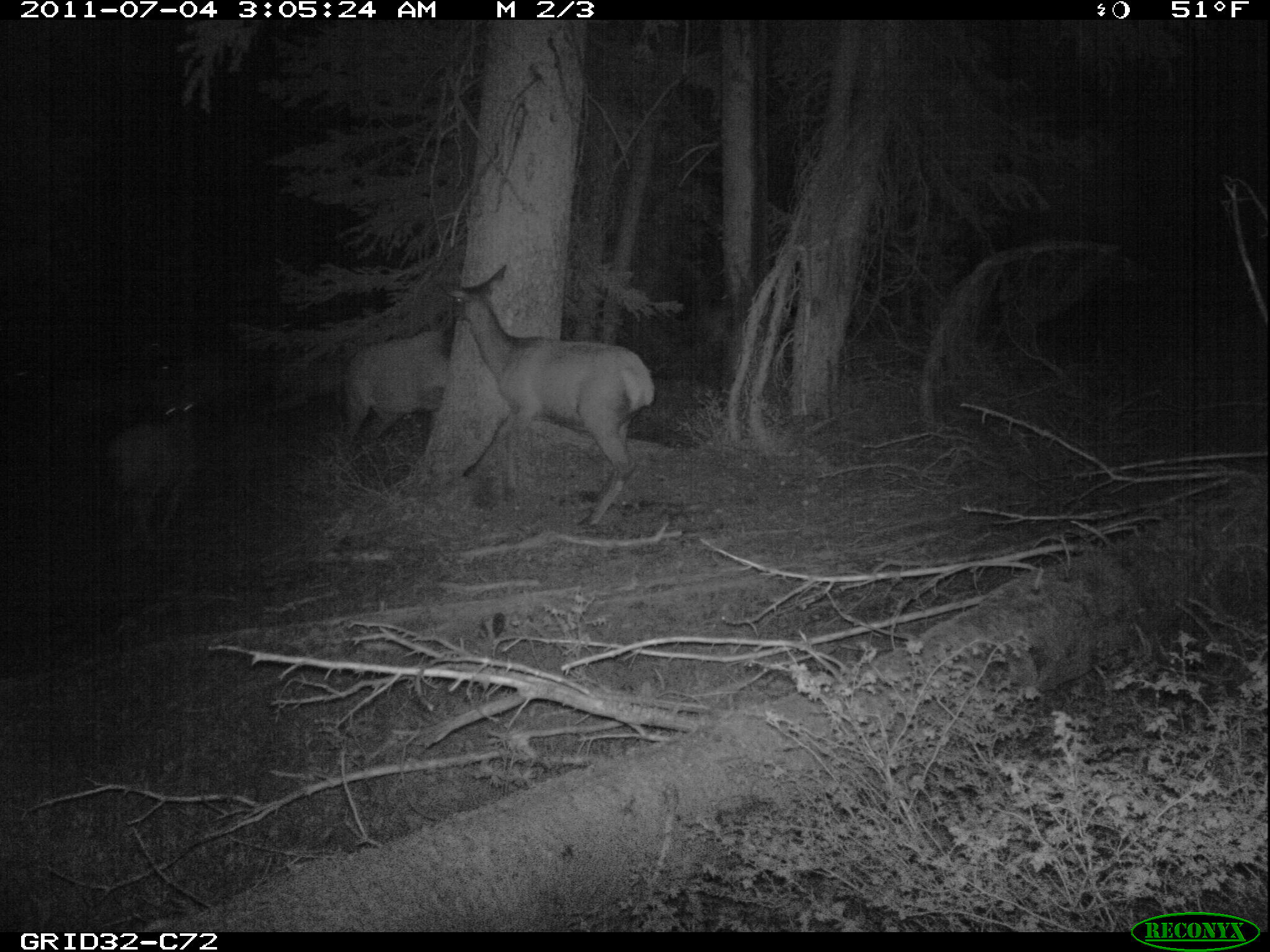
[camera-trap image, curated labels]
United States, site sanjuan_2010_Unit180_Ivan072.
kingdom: Animalia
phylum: Chordata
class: Mammalia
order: Artiodactyla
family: Cervidae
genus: Cervus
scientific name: Cervus elaphus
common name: red deer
Cervus elaphus (red deer).